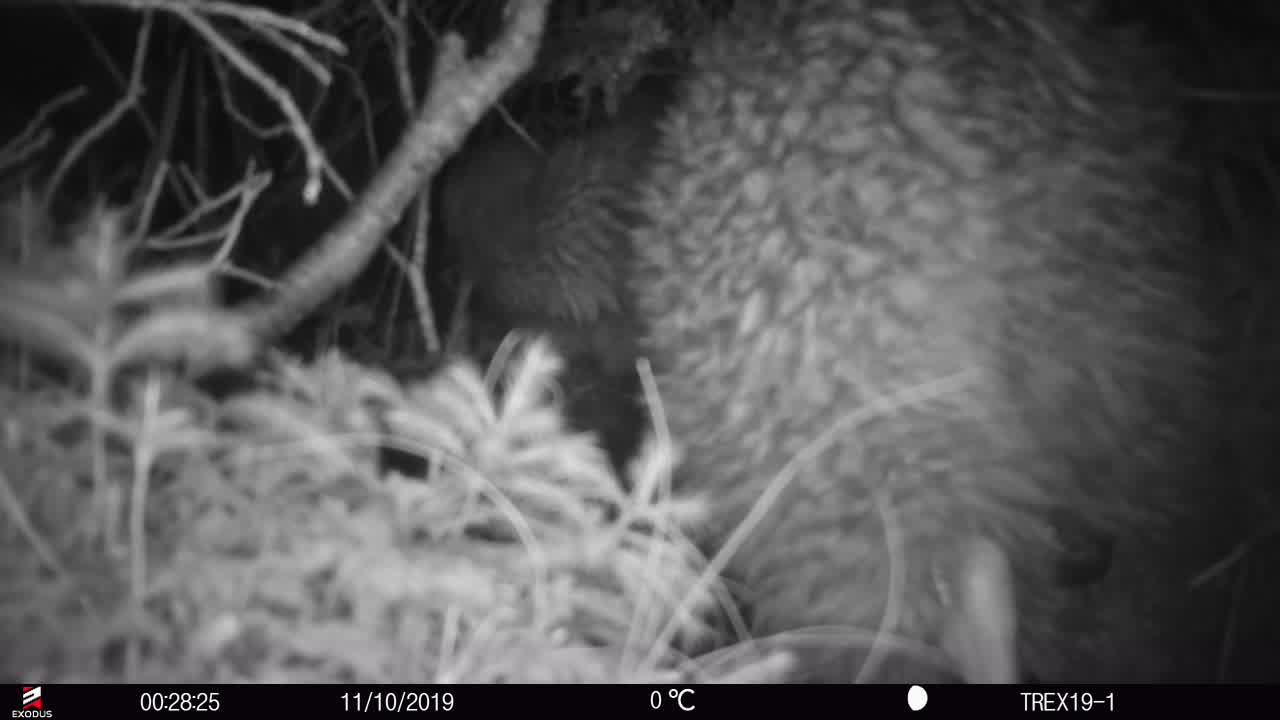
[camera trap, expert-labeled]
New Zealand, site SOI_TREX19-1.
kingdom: Animalia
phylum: Chordata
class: Aves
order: Apterygiformes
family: Apterygidae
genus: Apteryx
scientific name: Apteryx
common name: kiwi